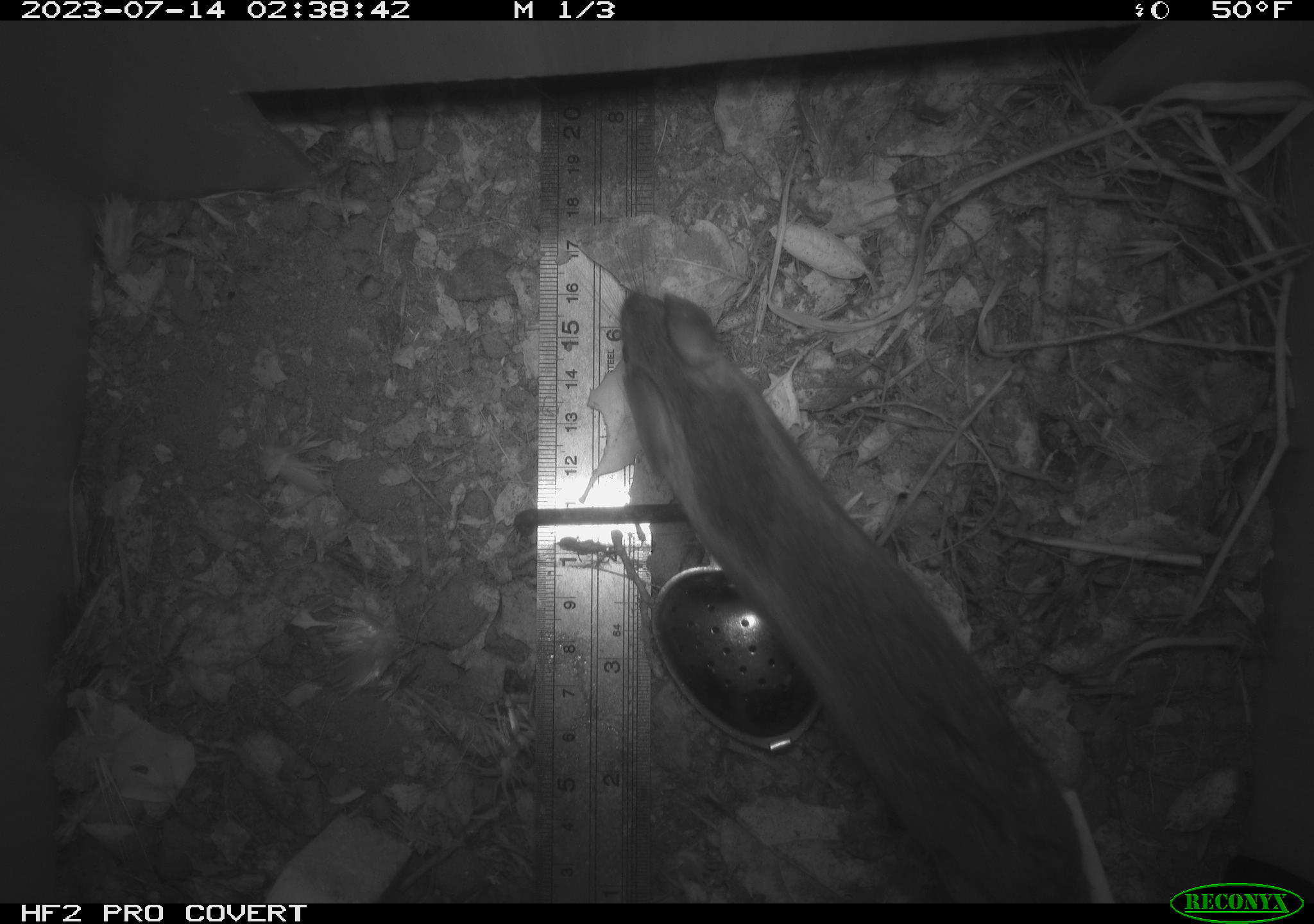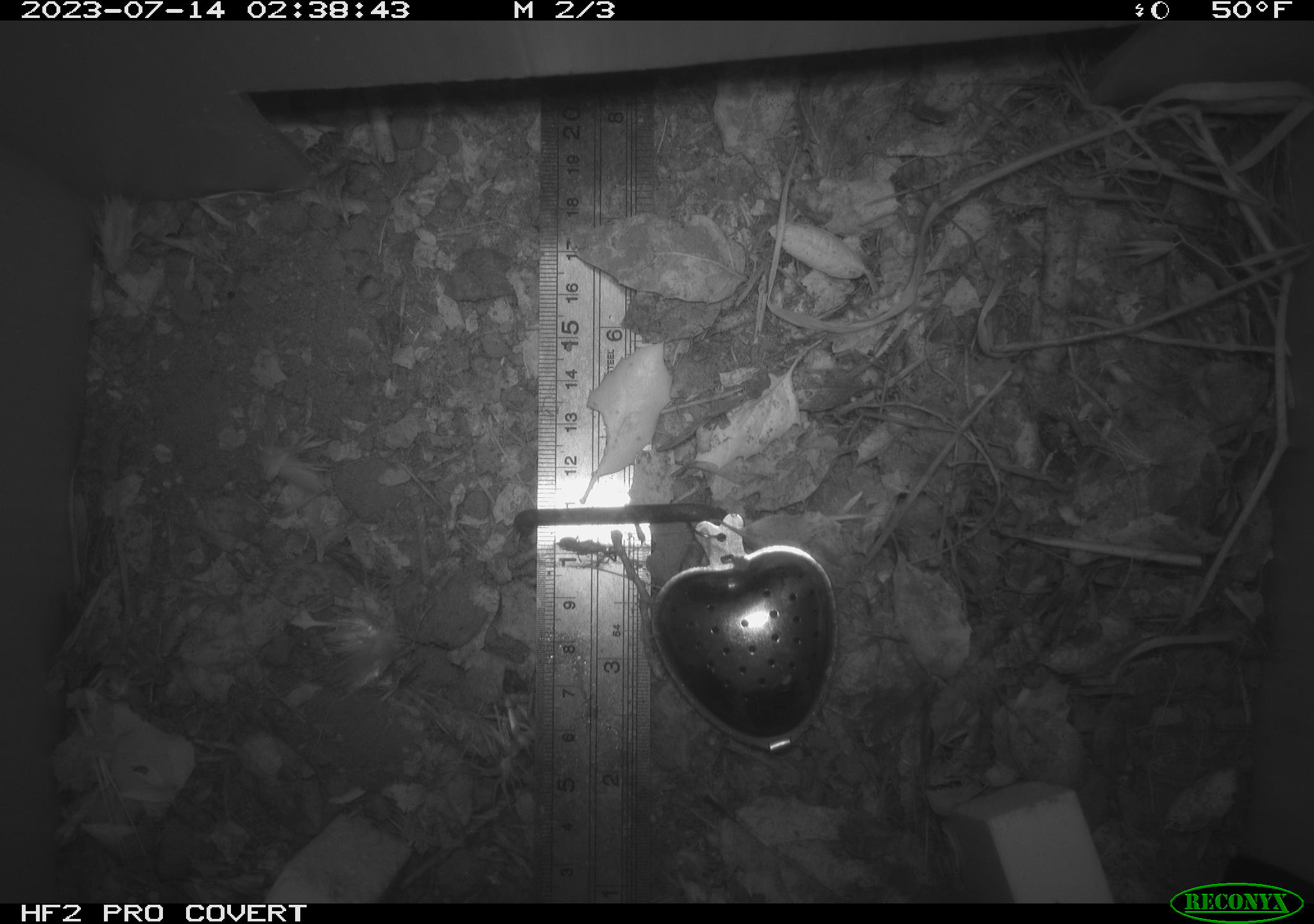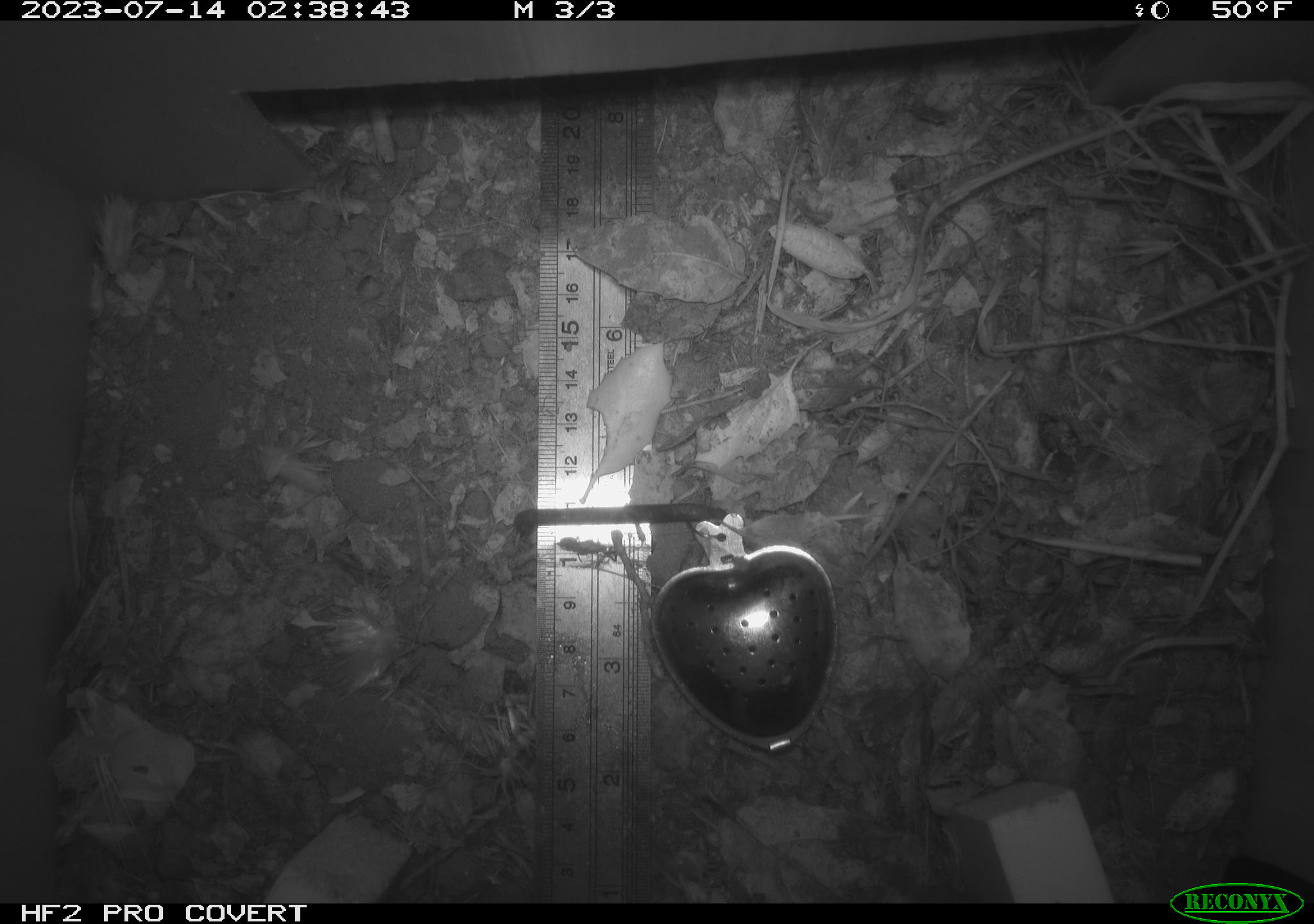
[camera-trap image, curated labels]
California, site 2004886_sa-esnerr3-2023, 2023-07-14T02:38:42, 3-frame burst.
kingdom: Animalia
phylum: Chordata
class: Mammalia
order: Rodentia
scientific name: Rodentia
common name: mouse species